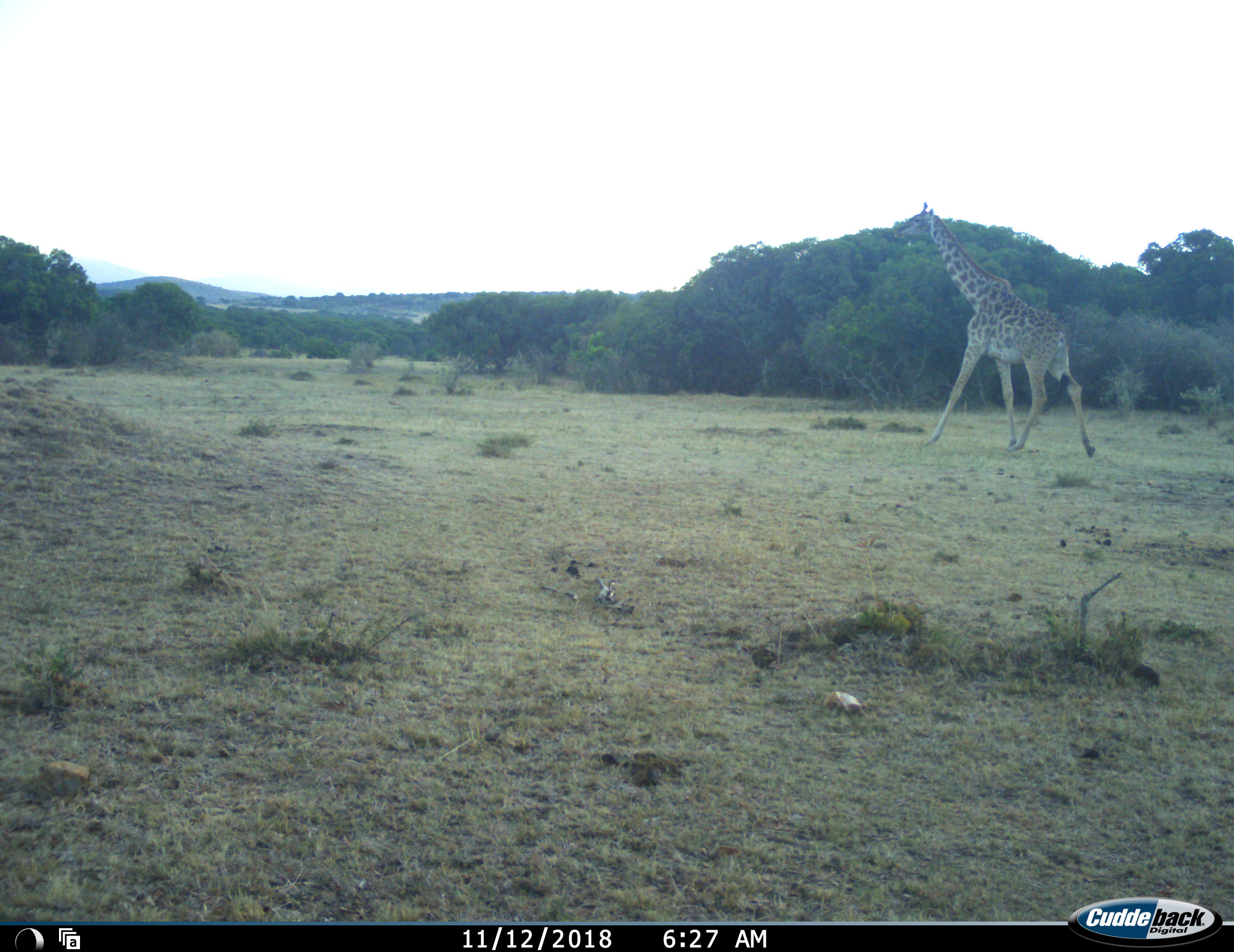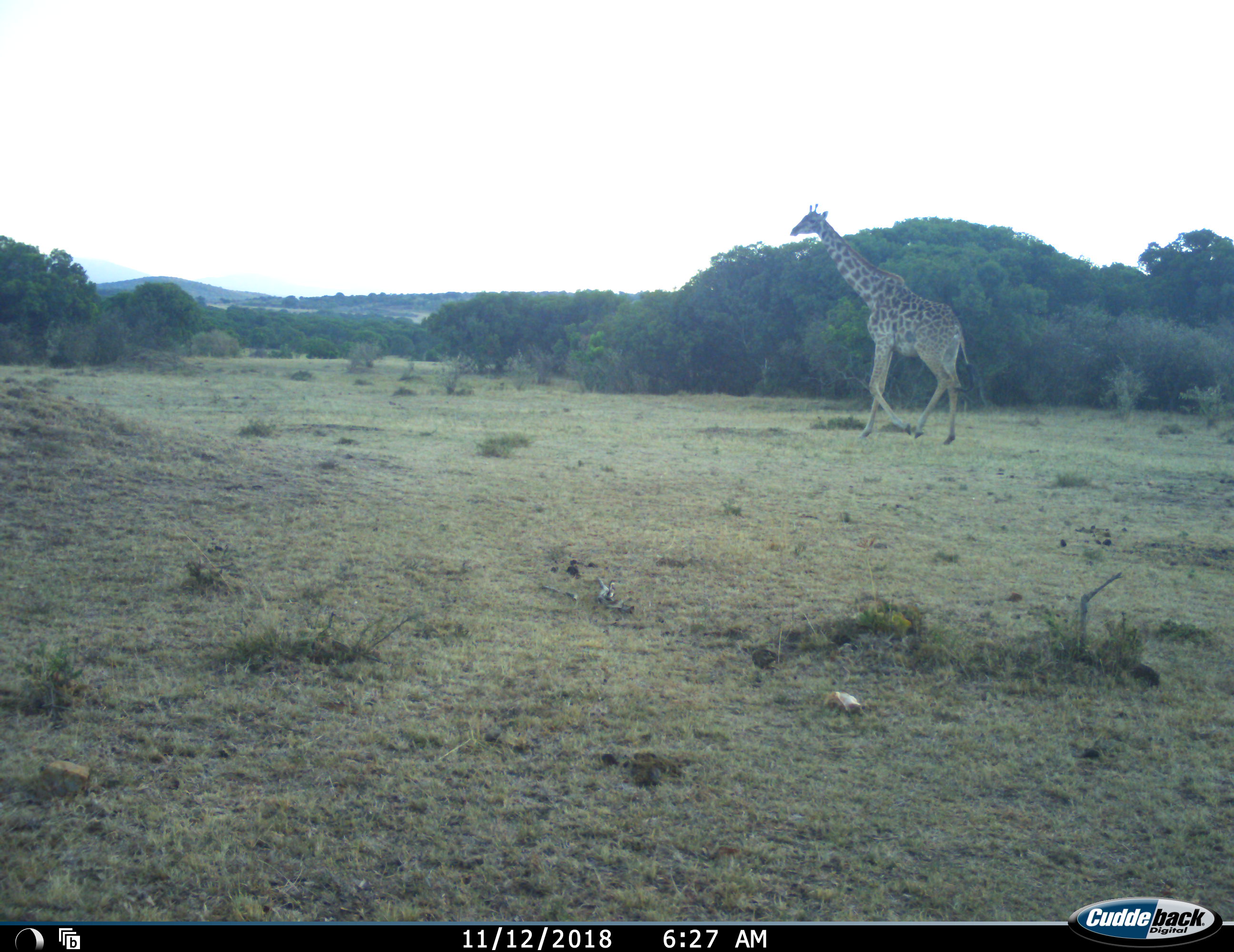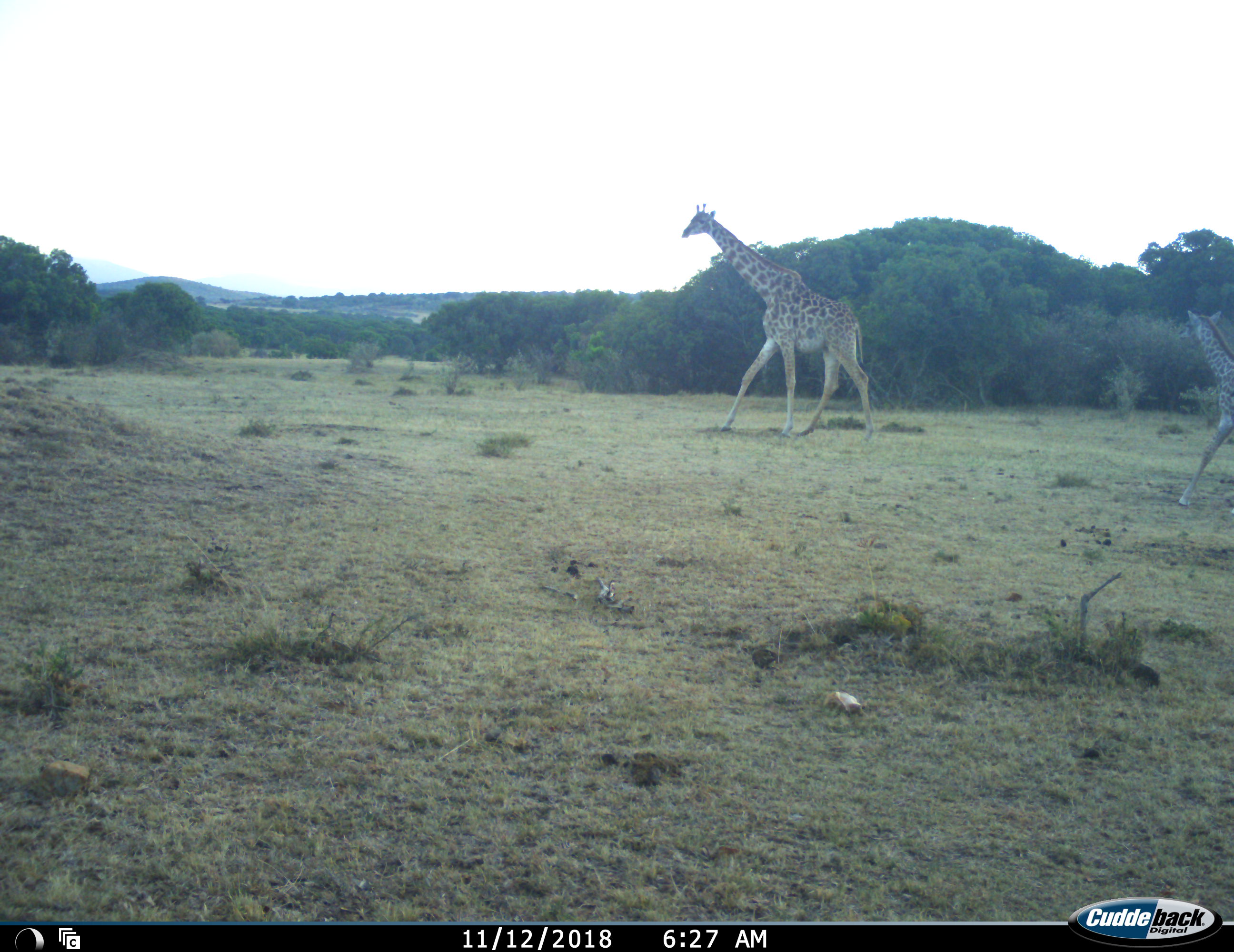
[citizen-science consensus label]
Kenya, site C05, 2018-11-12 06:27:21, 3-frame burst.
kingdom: Animalia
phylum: Chordata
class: Mammalia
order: Artiodactyla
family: Giraffidae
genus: Giraffa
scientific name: Giraffa camelopardalis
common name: giraffe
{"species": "giraffe (Giraffa camelopardalis)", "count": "2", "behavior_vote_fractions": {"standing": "0%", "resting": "0%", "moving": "100%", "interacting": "0%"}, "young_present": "80%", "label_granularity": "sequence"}